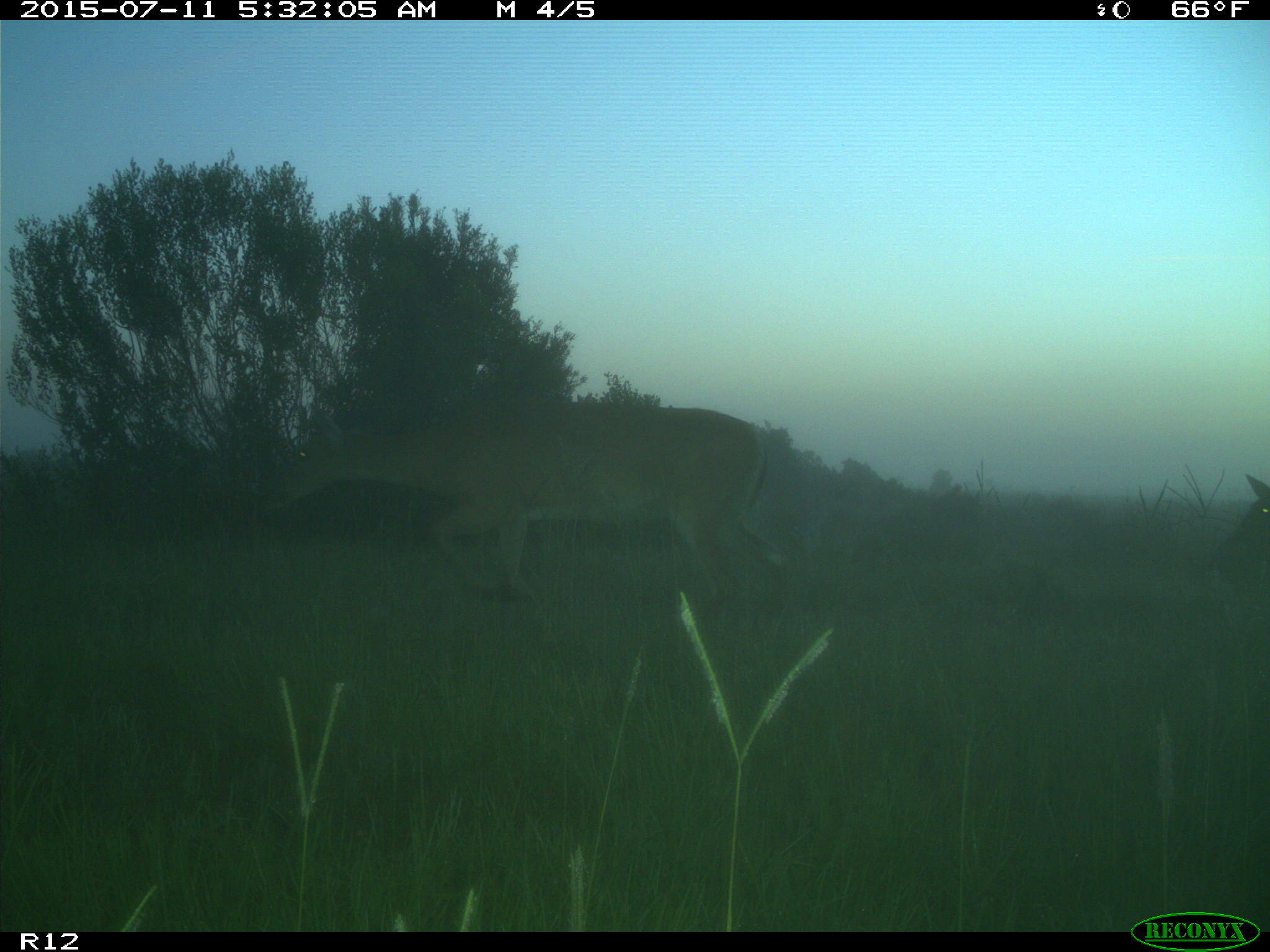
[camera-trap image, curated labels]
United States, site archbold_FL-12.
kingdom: Animalia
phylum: Chordata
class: Mammalia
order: Artiodactyla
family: Cervidae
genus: Odocoileus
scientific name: Odocoileus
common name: deer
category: unidentified deer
Unidentified deer (deer) (Odocoileus).